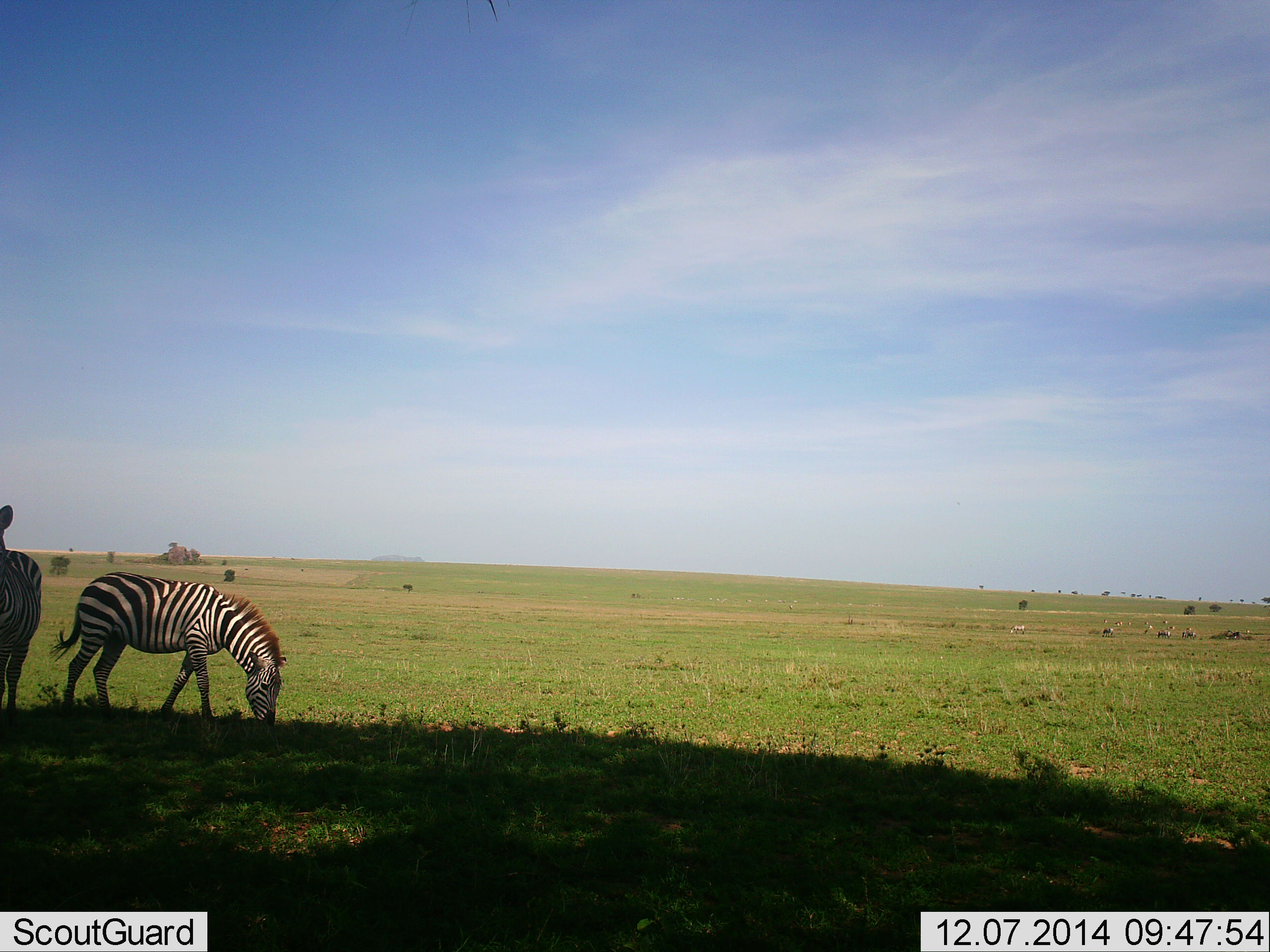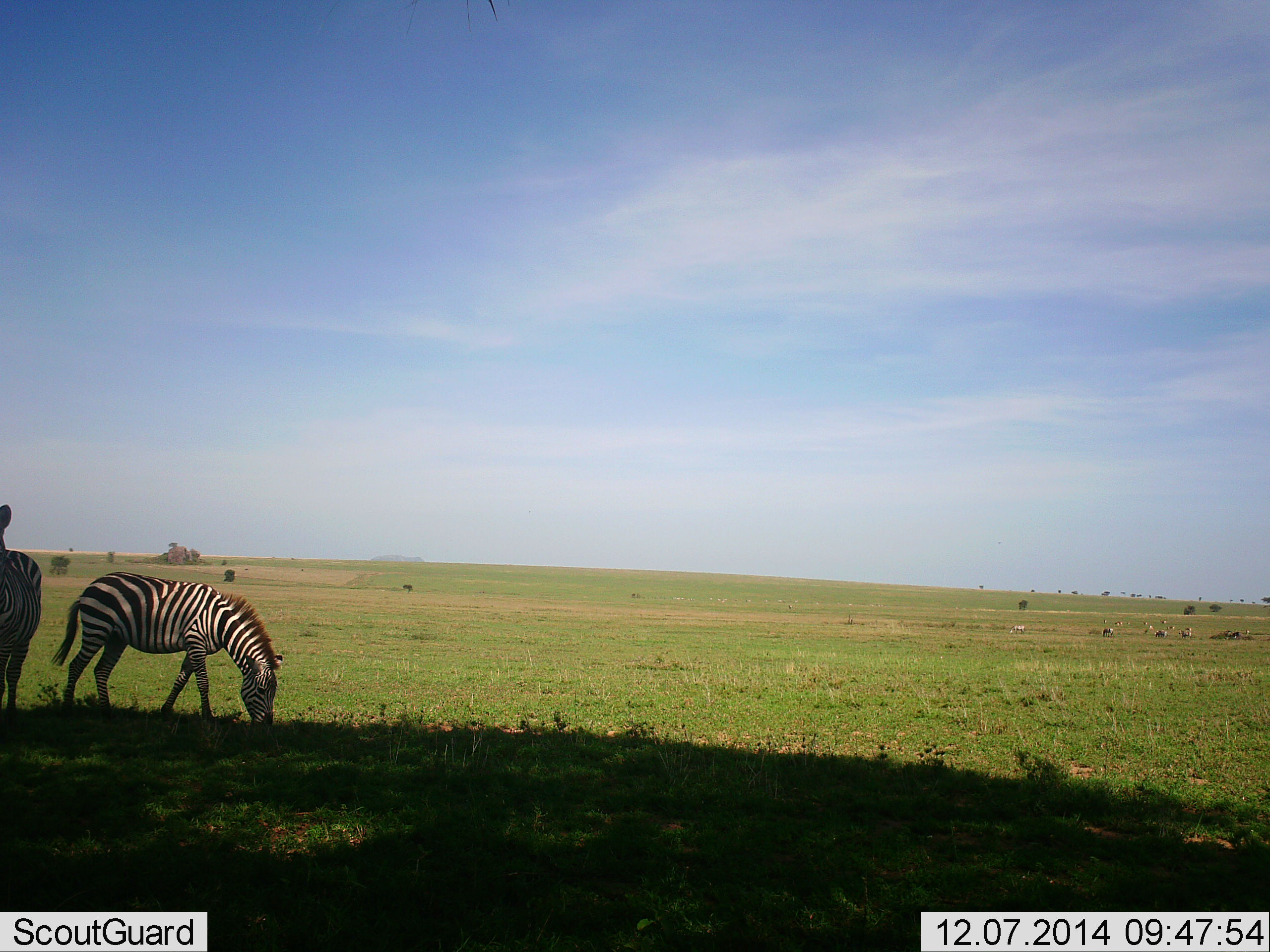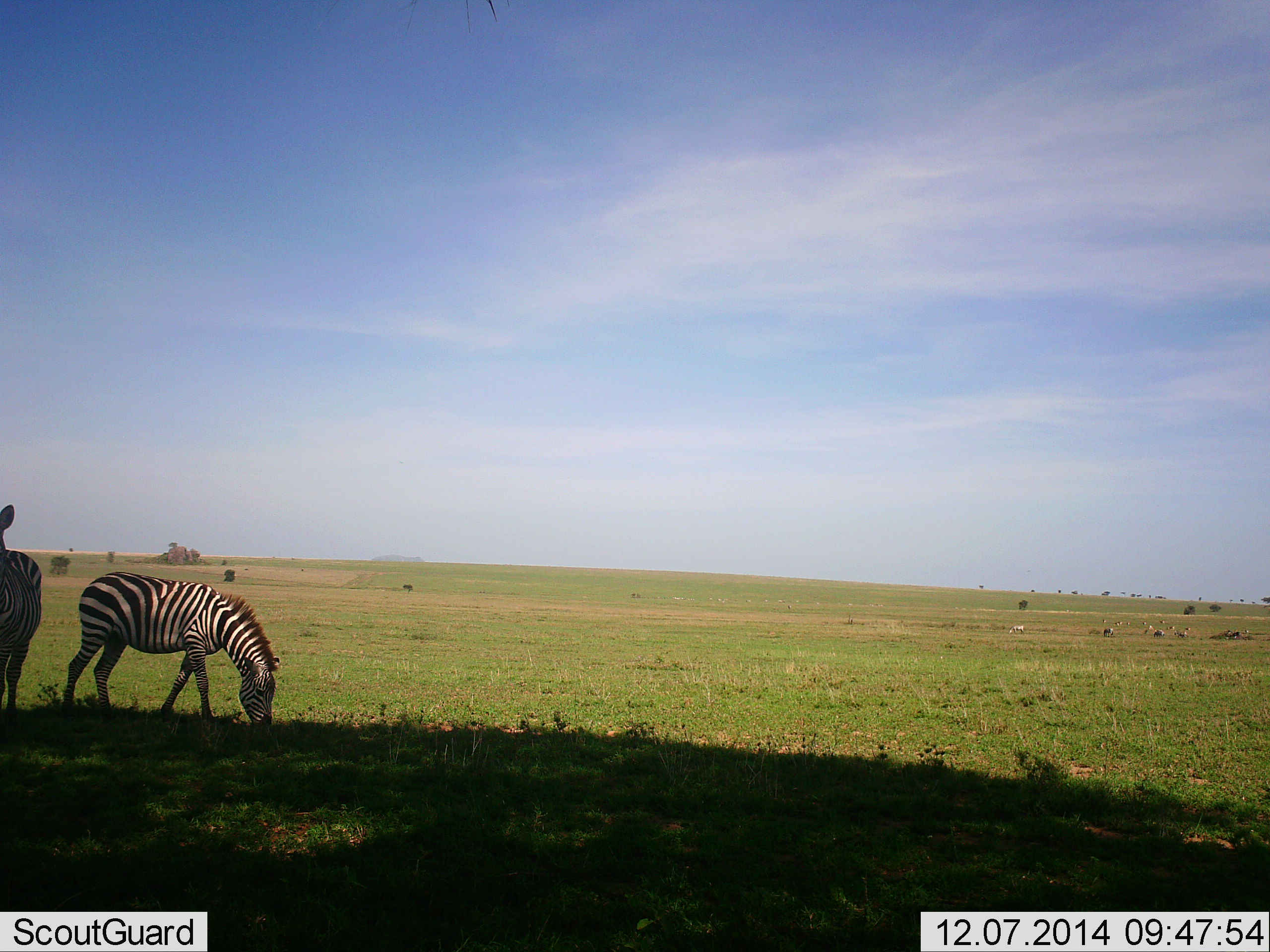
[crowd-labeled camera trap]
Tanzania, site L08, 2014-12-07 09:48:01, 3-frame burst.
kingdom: Animalia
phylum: Chordata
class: Mammalia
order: Perissodactyla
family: Equidae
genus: Equus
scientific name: Equus quagga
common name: plains zebra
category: zebra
Zebra (plains zebra) (Equus quagga), count 2. Behavior (volunteer vote fractions): standing 73%, resting 0%, moving 0%, interacting 0%. Young present (vote fraction): 0%. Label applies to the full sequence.